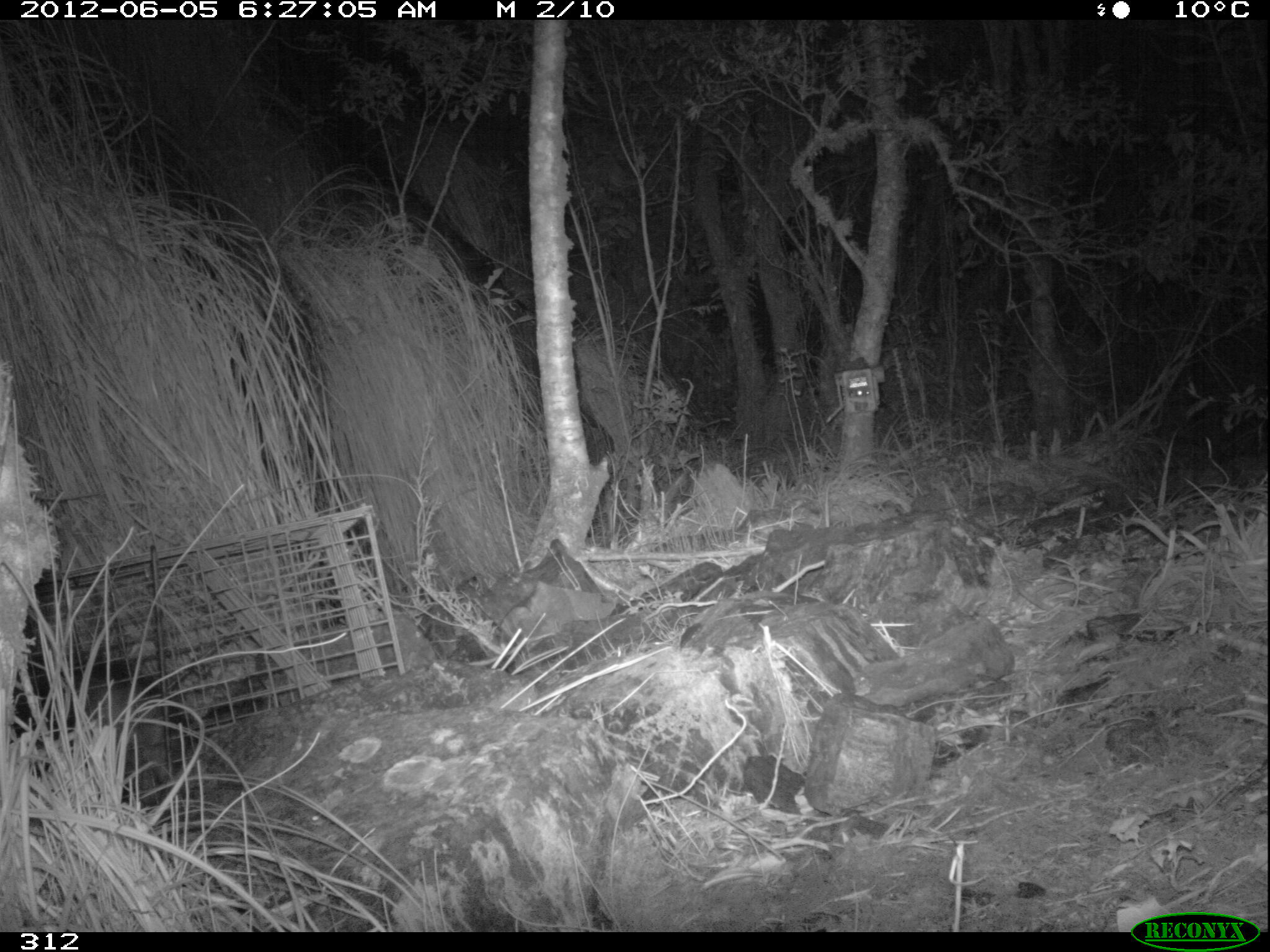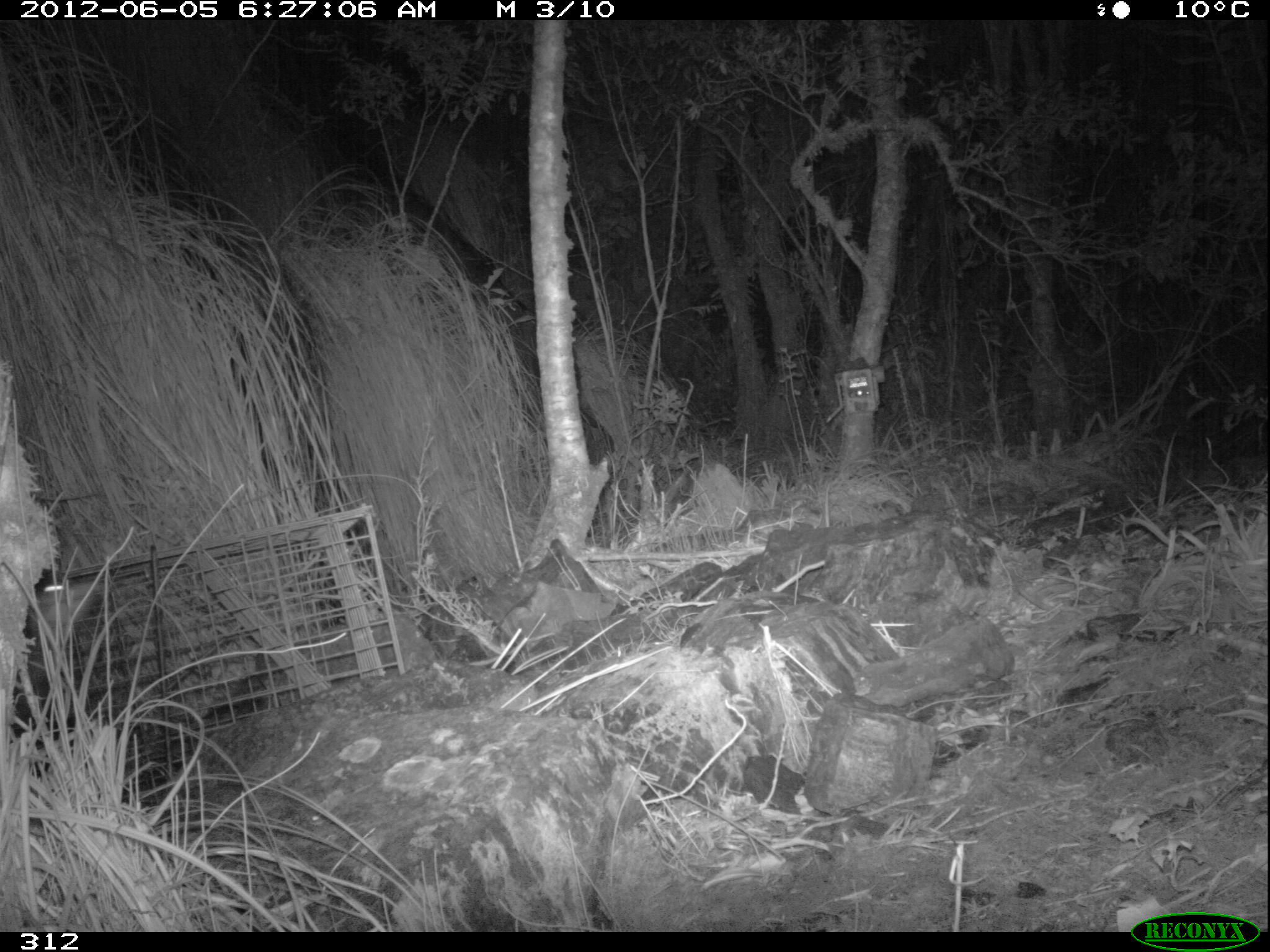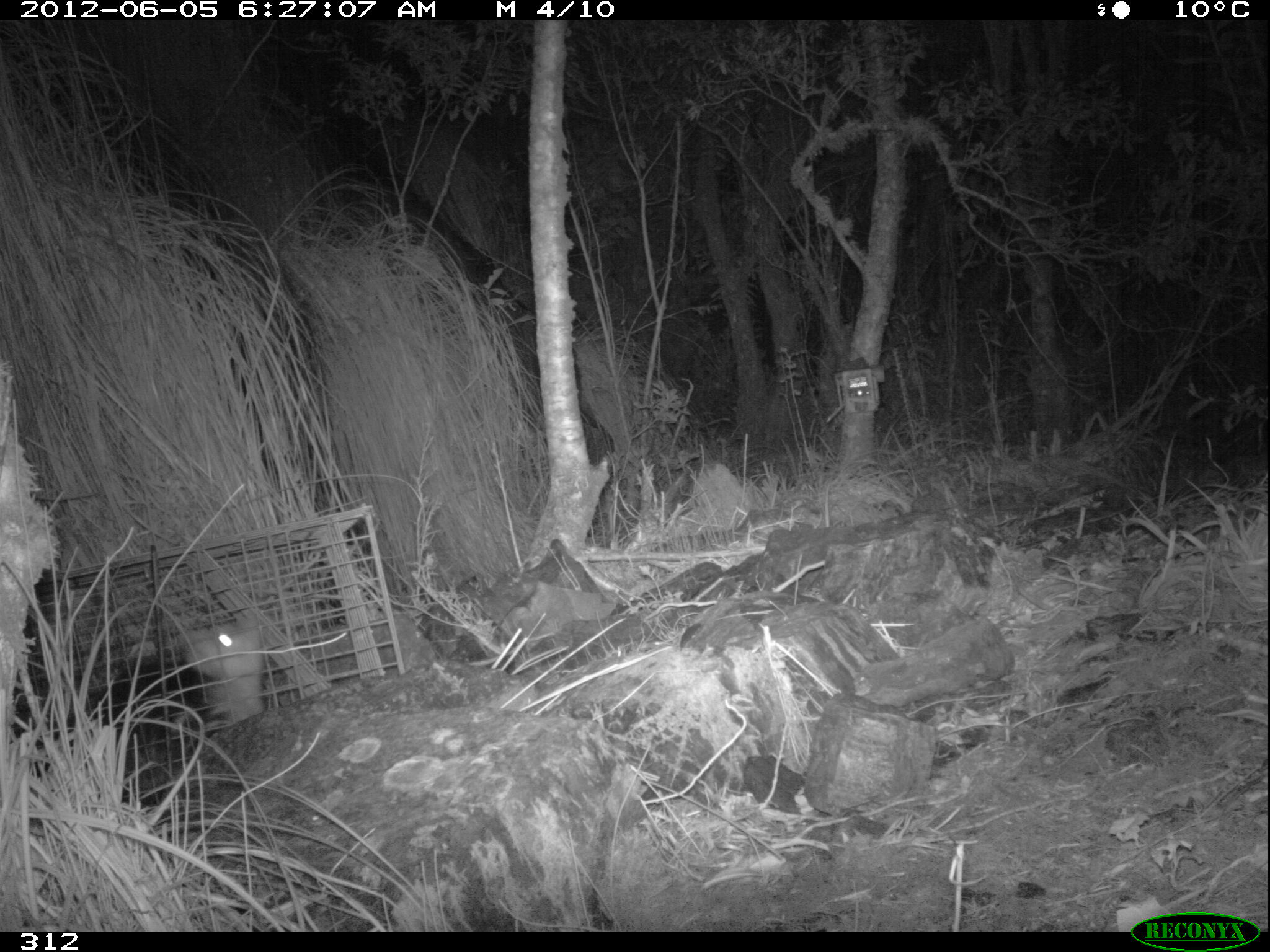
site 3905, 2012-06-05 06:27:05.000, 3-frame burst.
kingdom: Animalia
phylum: Chordata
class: Mammalia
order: Didelphimorphia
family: Didelphidae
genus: Didelphis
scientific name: Didelphis pernigra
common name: andean white-eared opossum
Didelphis pernigra (andean white-eared opossum).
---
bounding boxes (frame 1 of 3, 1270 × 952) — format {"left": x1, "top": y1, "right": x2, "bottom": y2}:
didelphis pernigra: {"left": 13, "top": 668, "right": 177, "bottom": 824}